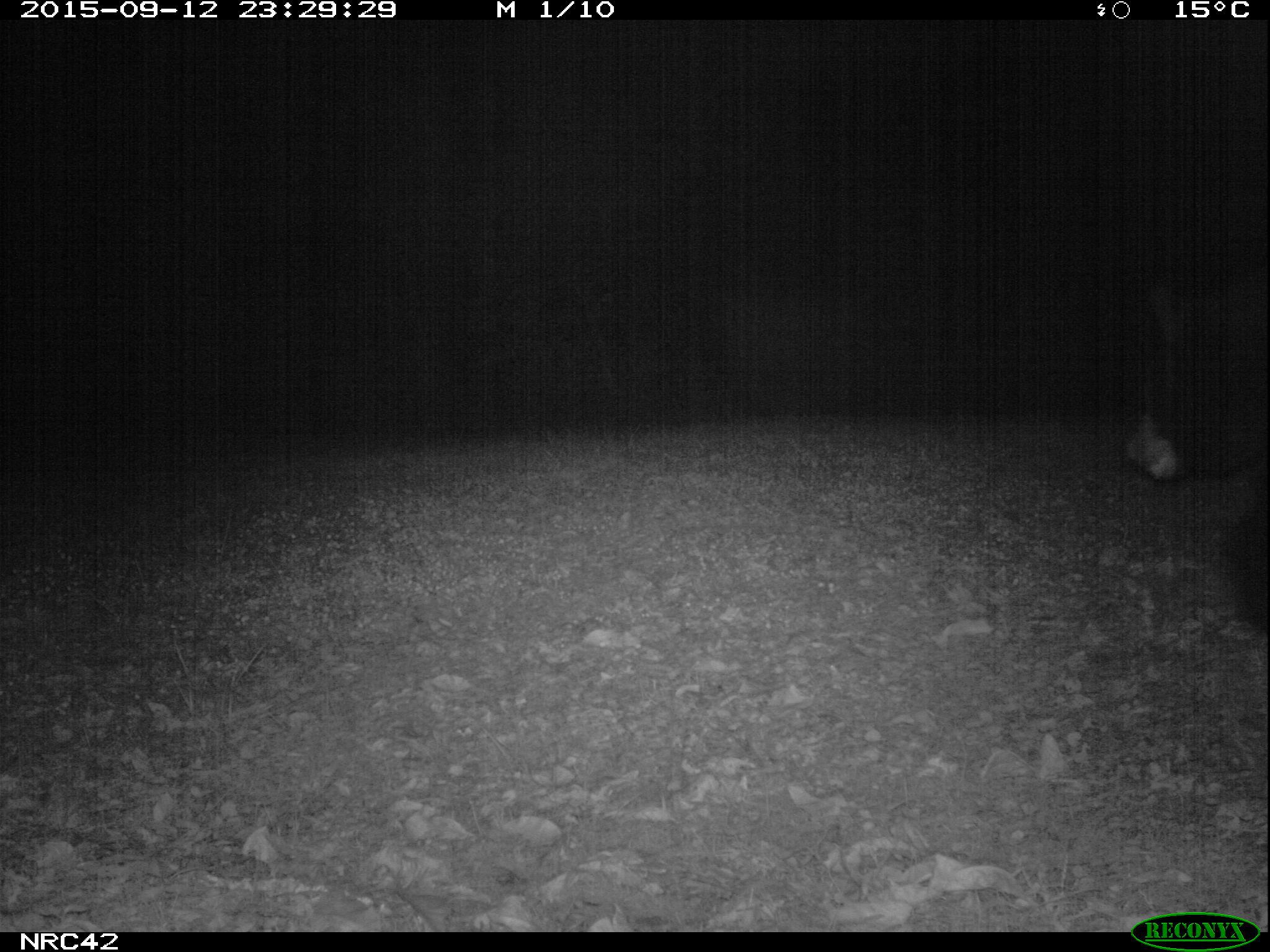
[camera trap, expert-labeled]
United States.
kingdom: Animalia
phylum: Chordata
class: Mammalia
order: Carnivora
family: Ursidae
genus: Ursus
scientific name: Ursus americanus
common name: american black bear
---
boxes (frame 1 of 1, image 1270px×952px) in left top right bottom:
American Black Bear: 1107 277 1265 544